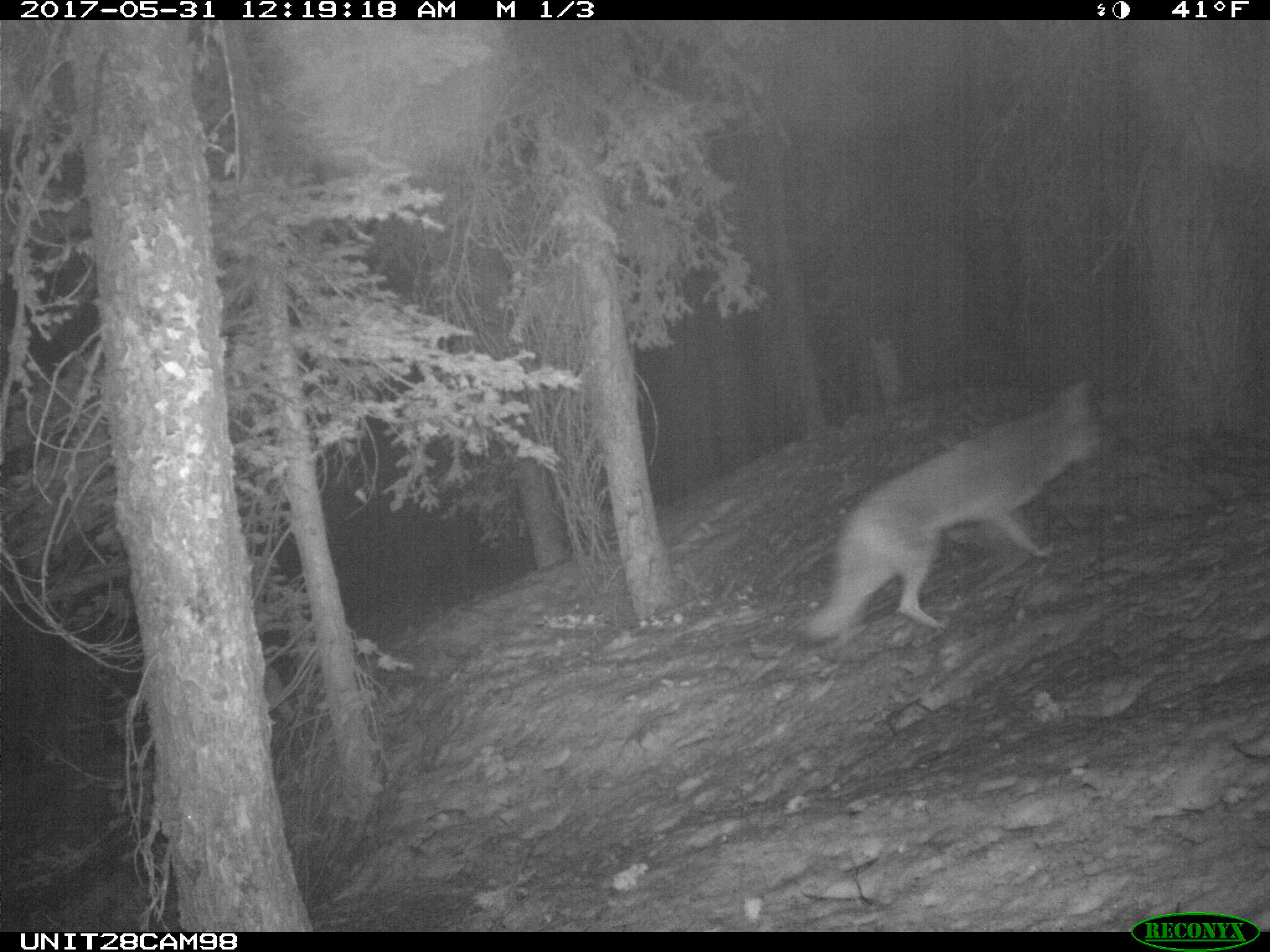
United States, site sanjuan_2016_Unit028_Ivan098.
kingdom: Animalia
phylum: Chordata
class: Mammalia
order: Carnivora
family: Canidae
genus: Canis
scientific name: Canis latrans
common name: coyote